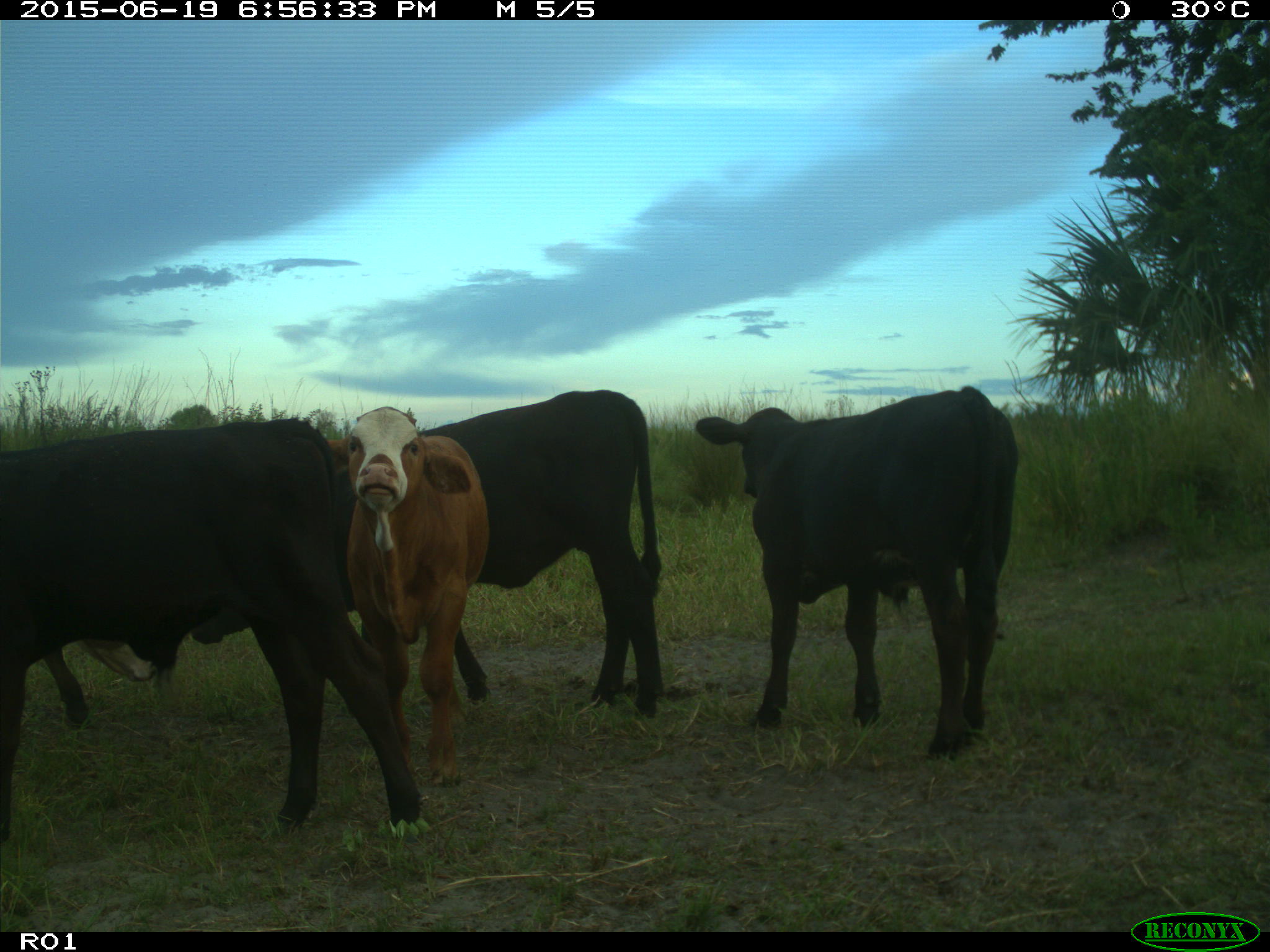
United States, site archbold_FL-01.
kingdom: Animalia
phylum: Chordata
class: Mammalia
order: Artiodactyla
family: Bovidae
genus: Bos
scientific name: Bos taurus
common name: domestic cow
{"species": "Bos taurus (domestic cow)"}